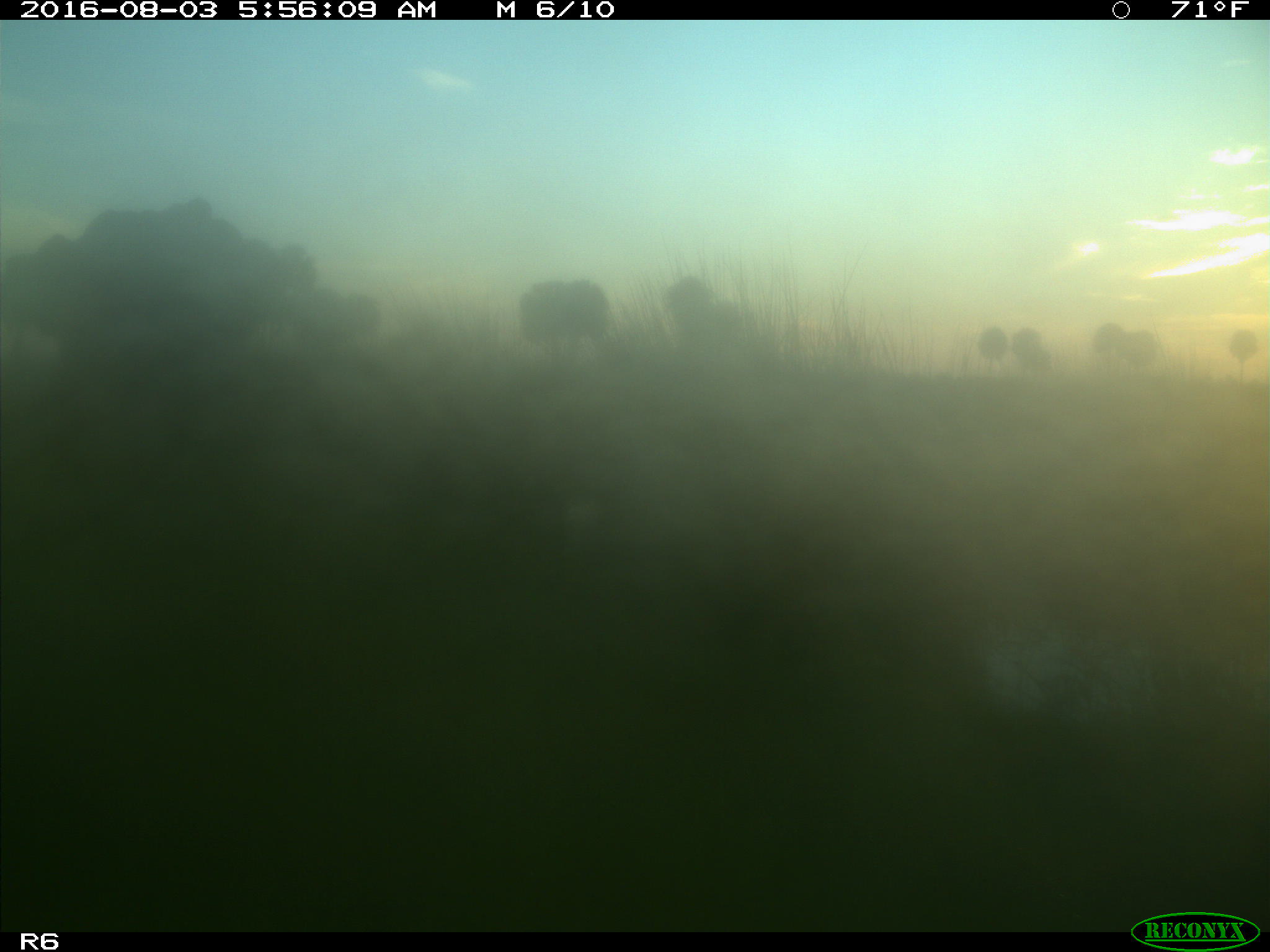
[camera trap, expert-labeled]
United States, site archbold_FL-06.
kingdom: Animalia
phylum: Chordata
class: Mammalia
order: Artiodactyla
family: Bovidae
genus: Bos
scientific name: Bos taurus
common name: domestic cow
Bos taurus (domestic cow).